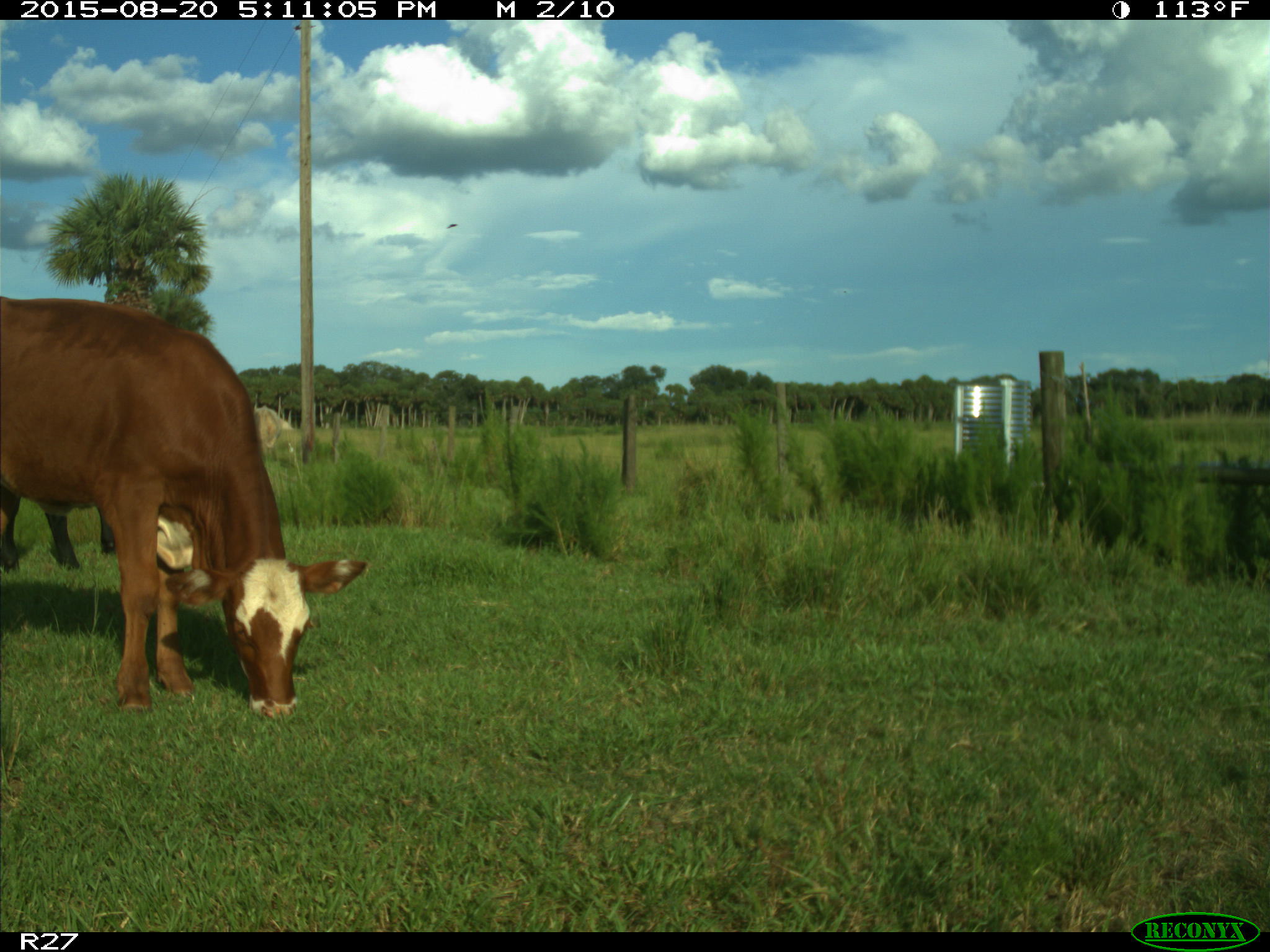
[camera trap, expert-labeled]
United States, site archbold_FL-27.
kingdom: Animalia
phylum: Chordata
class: Mammalia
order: Artiodactyla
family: Bovidae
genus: Bos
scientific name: Bos taurus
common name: domestic cow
Bos taurus (domestic cow).